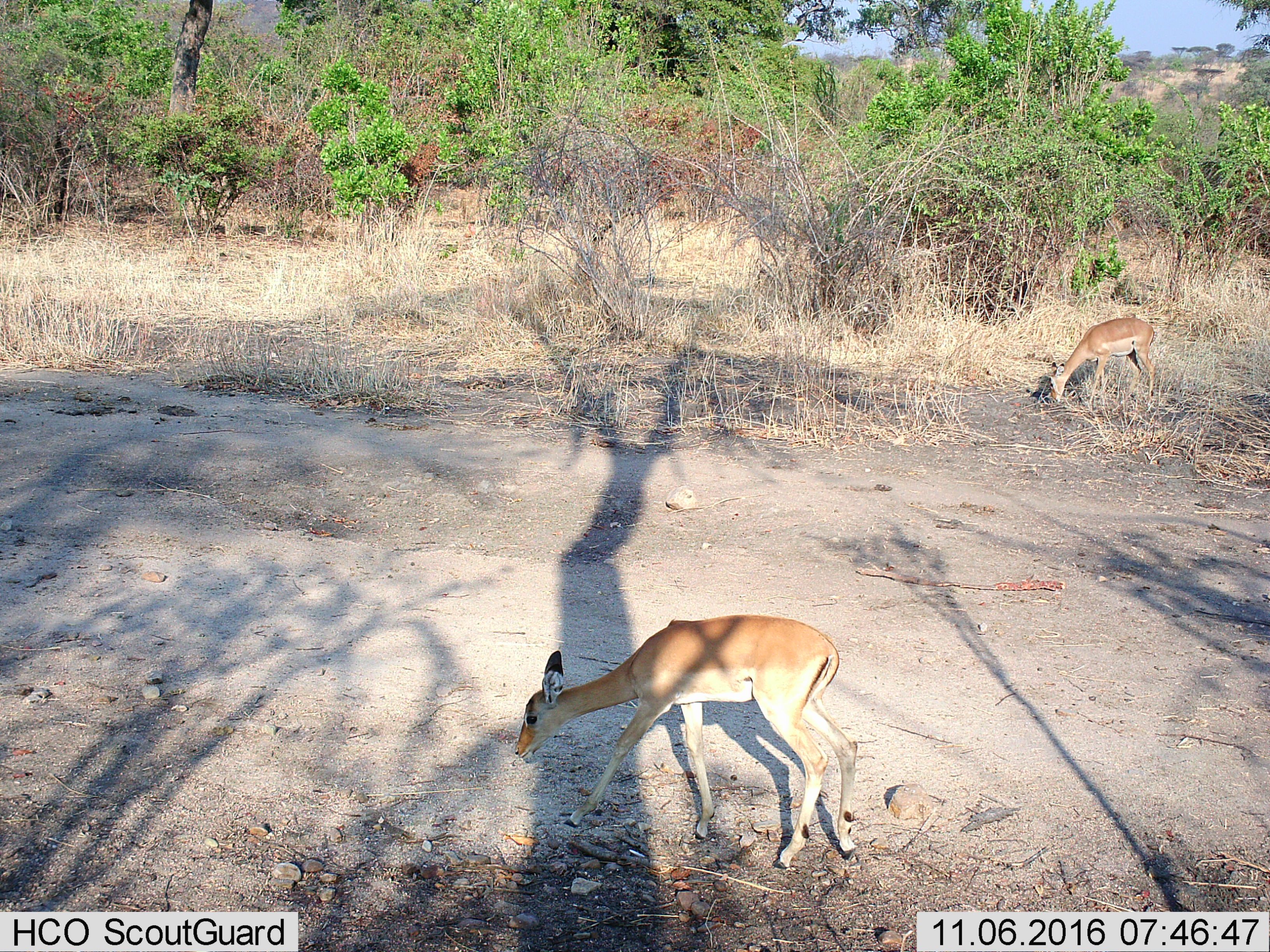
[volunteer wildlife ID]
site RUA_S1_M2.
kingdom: Animalia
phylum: Chordata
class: Mammalia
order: Artiodactyla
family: Bovidae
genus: Aepyceros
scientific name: Aepyceros melampus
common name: impala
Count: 2.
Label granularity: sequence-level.